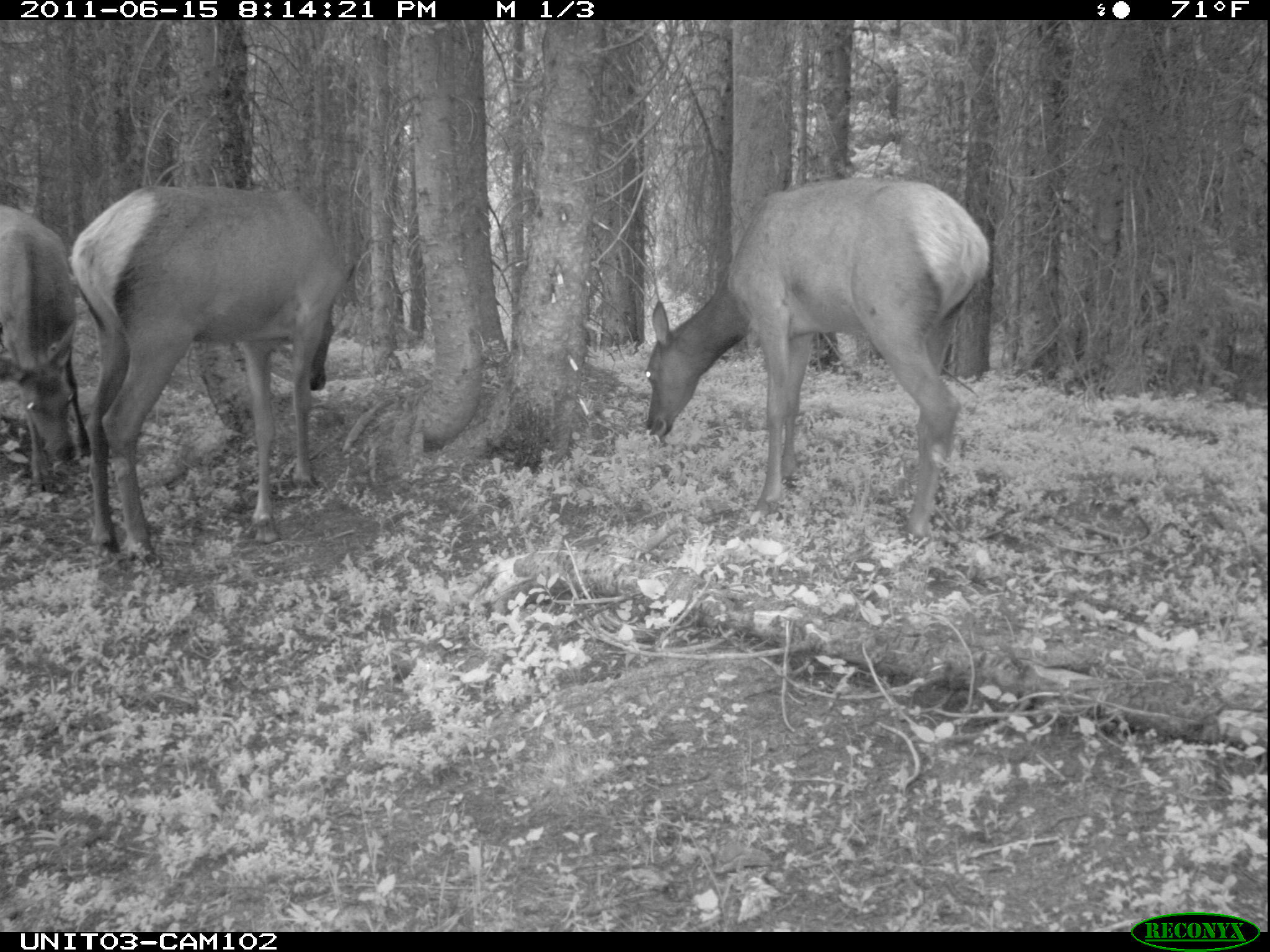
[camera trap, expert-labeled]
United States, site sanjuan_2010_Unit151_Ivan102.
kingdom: Animalia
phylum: Chordata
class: Mammalia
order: Artiodactyla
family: Cervidae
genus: Cervus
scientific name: Cervus elaphus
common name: red deer